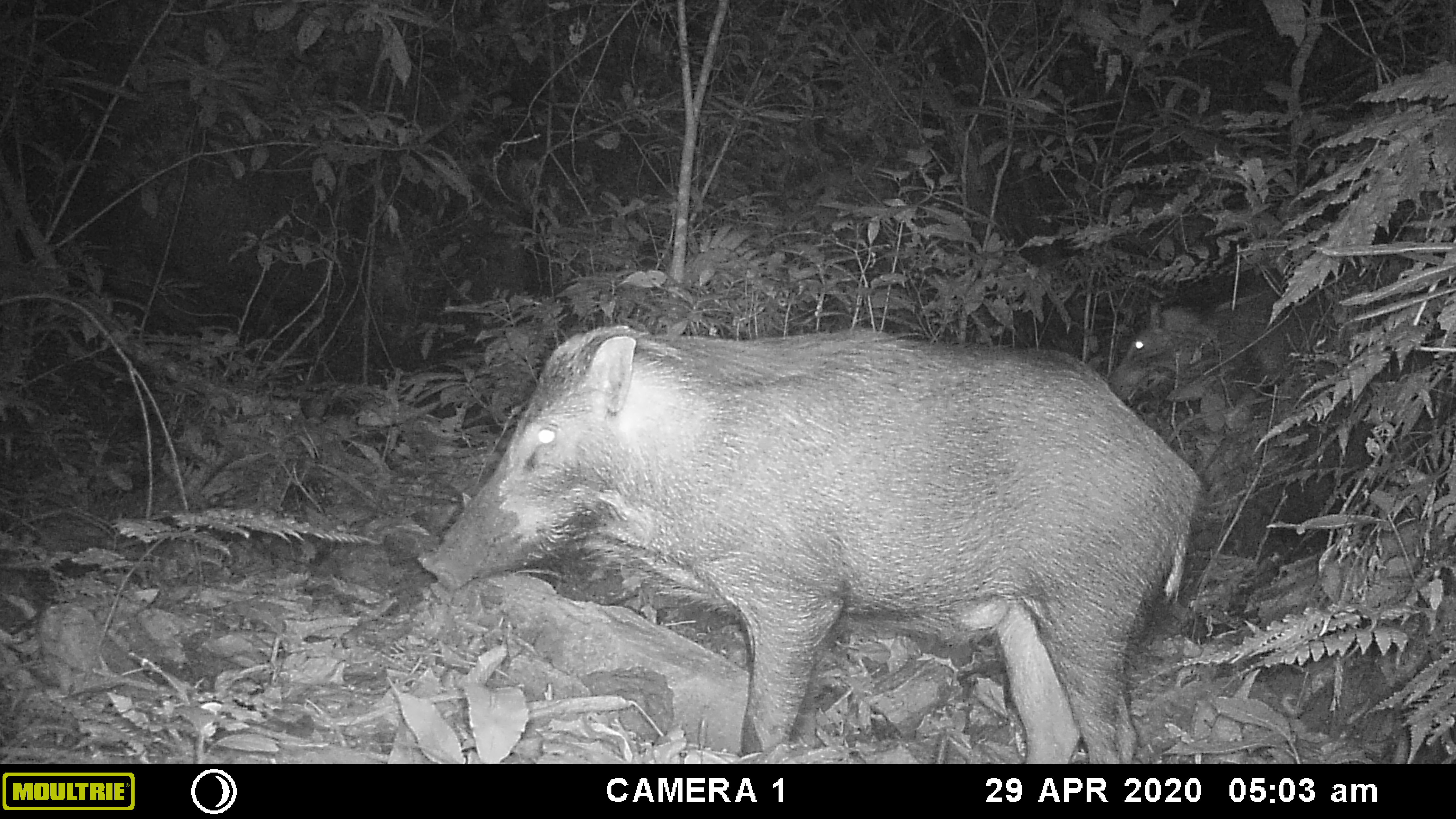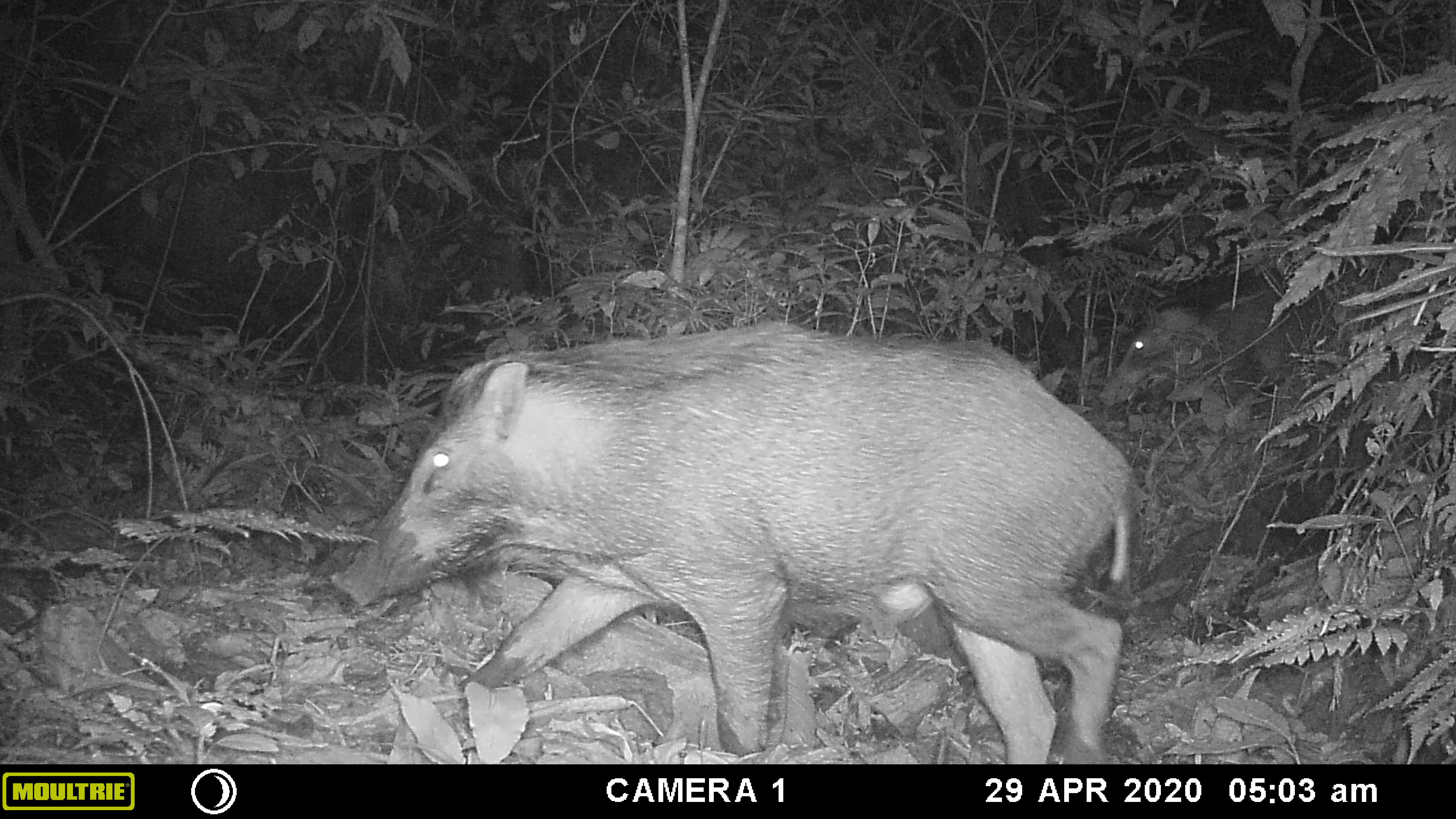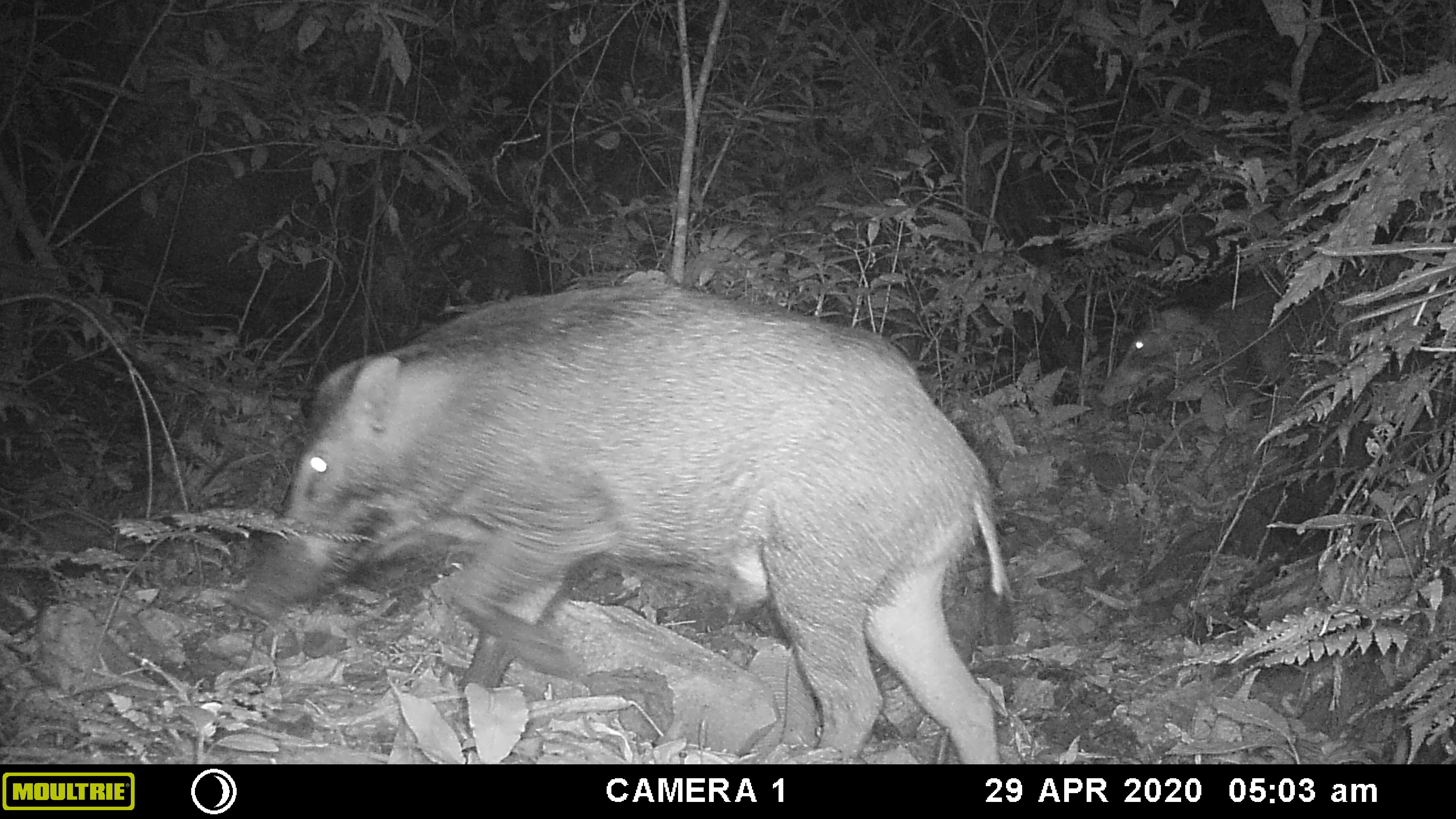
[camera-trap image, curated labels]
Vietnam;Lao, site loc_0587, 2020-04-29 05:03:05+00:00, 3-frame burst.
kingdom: Animalia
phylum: Chordata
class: Mammalia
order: Artiodactyla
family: Suidae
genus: Sus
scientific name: Sus scrofa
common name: eurasian wild pig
Eurasian wild pig (Sus scrofa). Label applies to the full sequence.